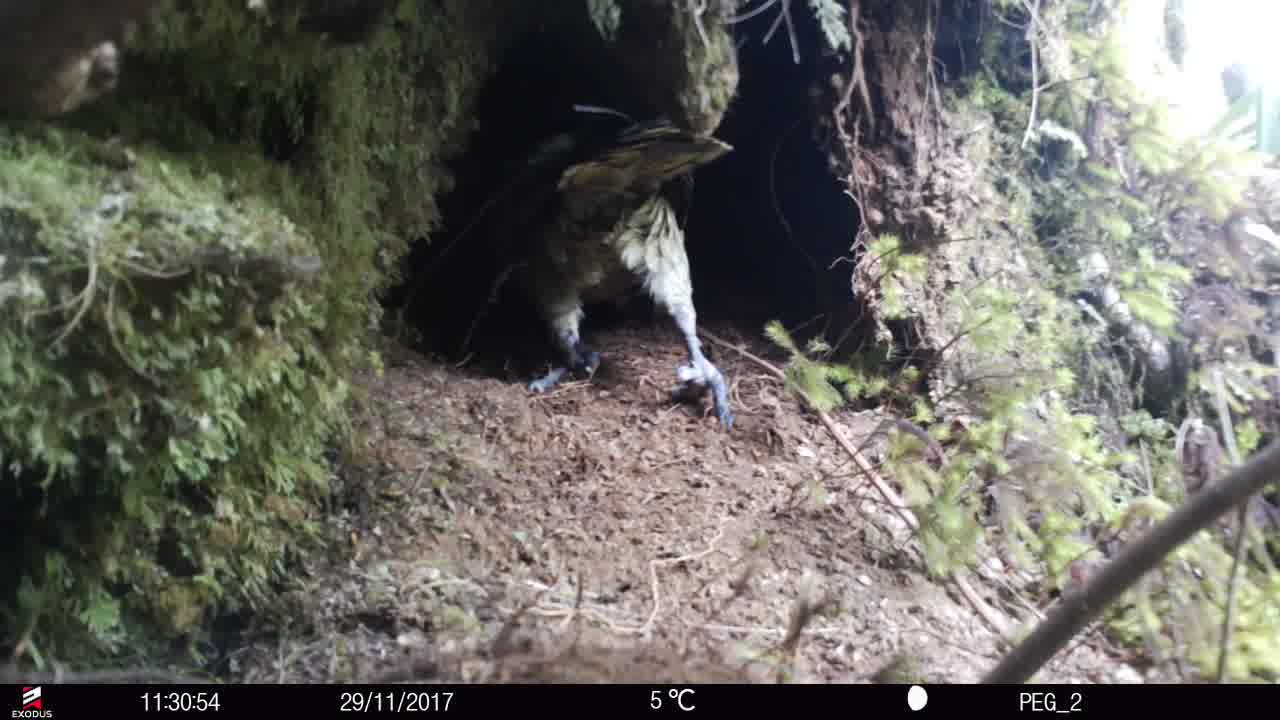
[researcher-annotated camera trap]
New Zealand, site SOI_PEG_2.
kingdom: Animalia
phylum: Chordata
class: Aves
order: Psittaciformes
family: Strigopidae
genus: Nestor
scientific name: Nestor notabilis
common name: kea